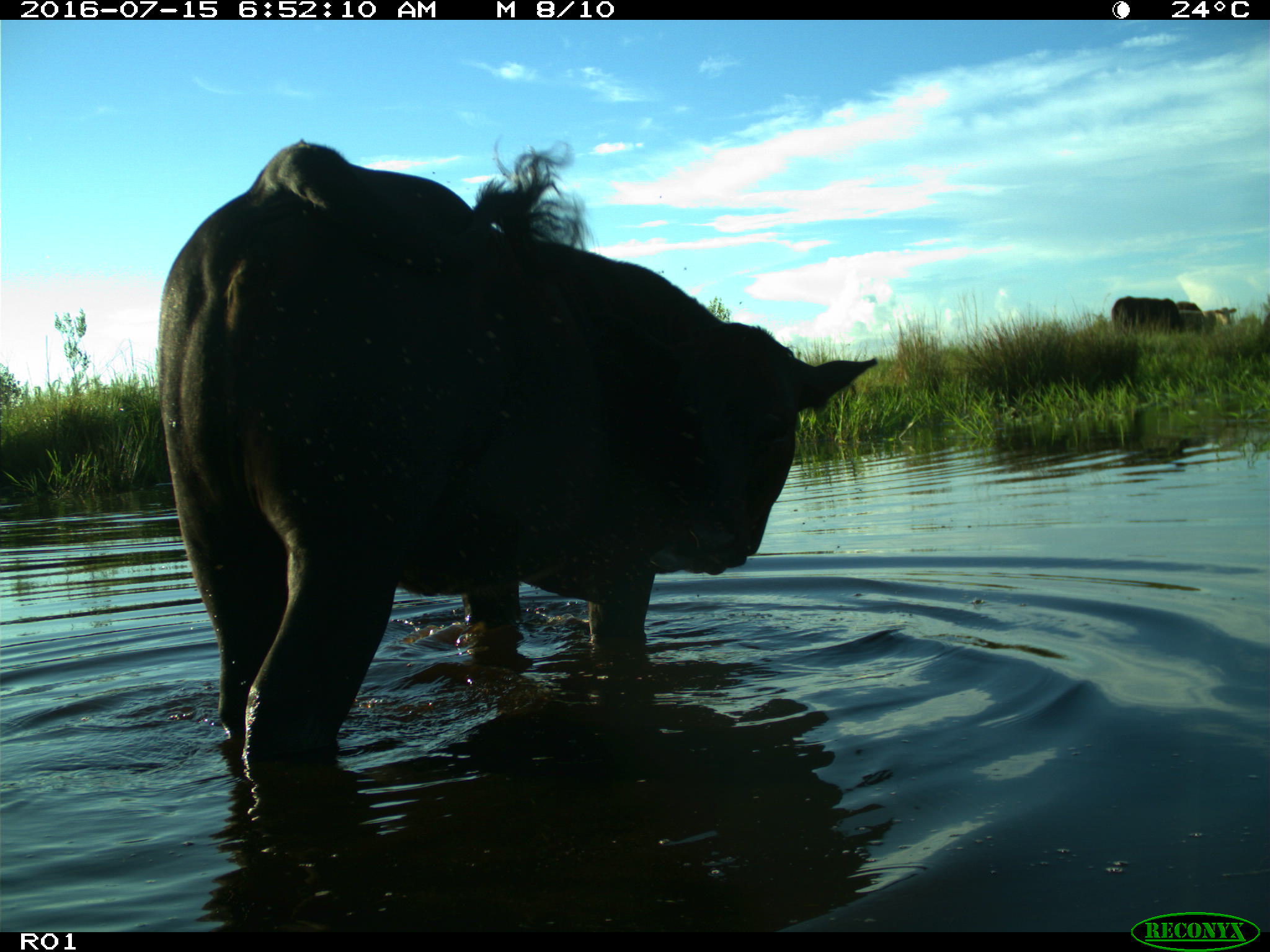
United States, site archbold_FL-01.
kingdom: Animalia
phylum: Chordata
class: Mammalia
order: Artiodactyla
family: Bovidae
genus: Bos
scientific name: Bos taurus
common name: domestic cow